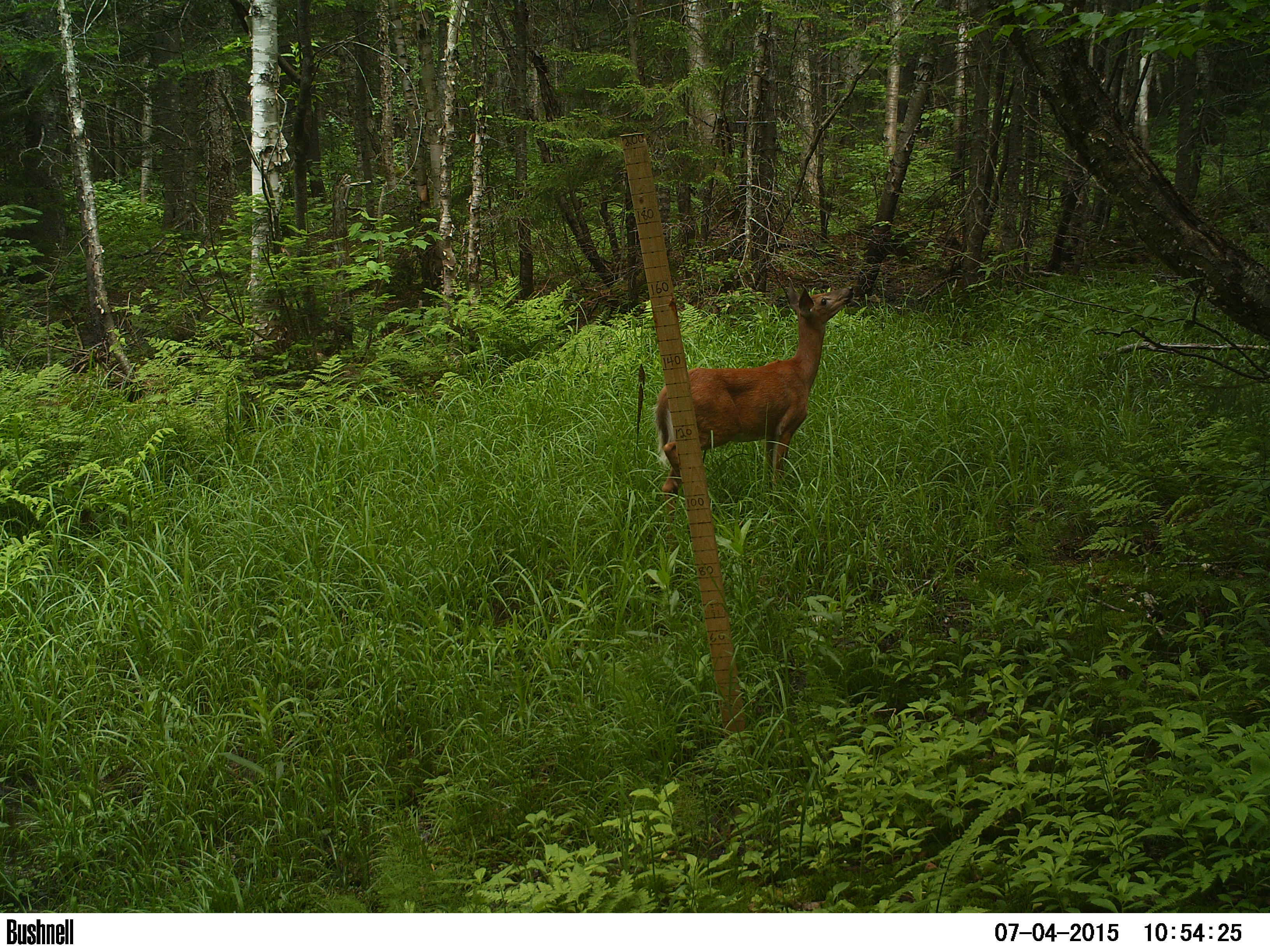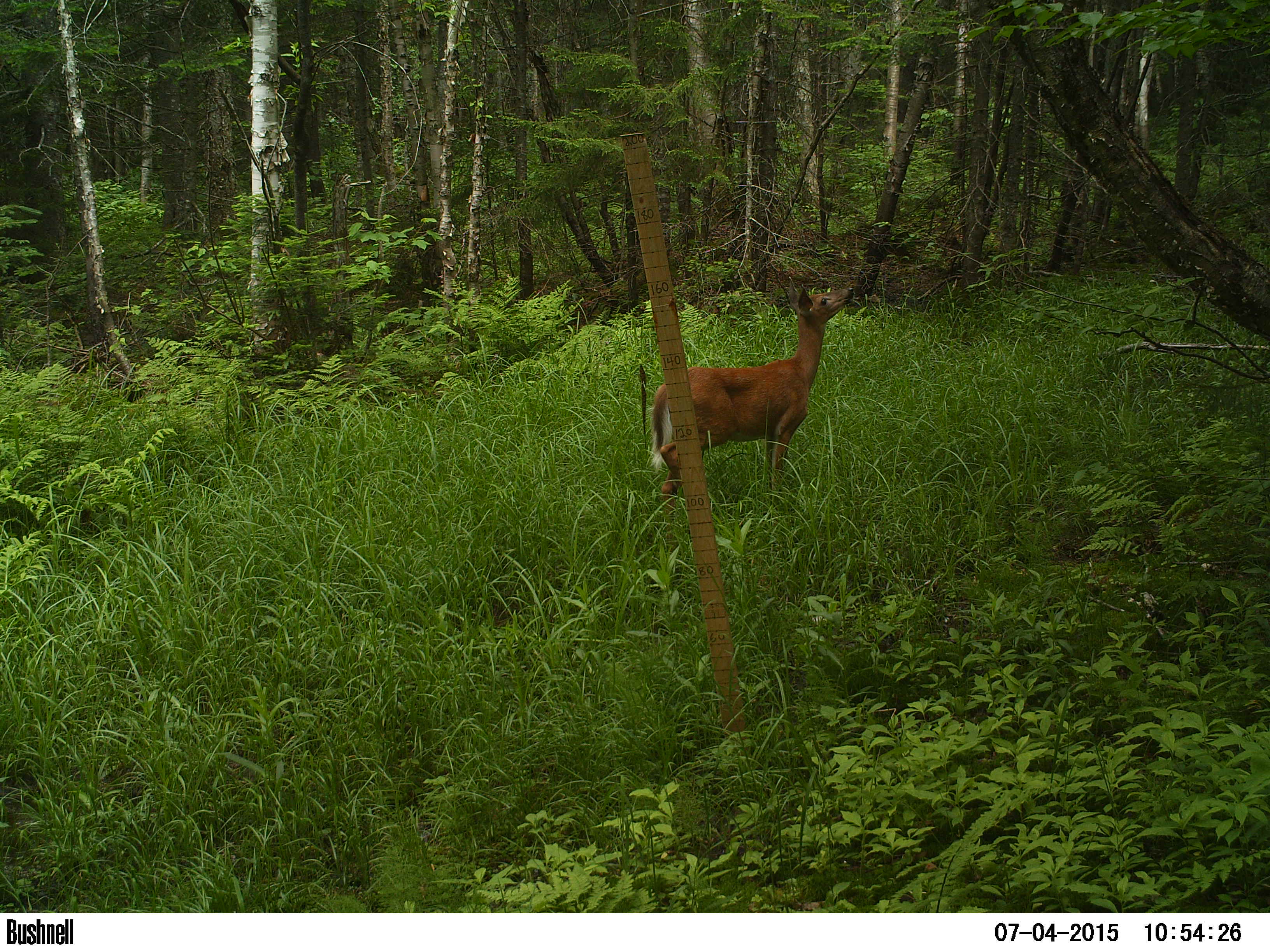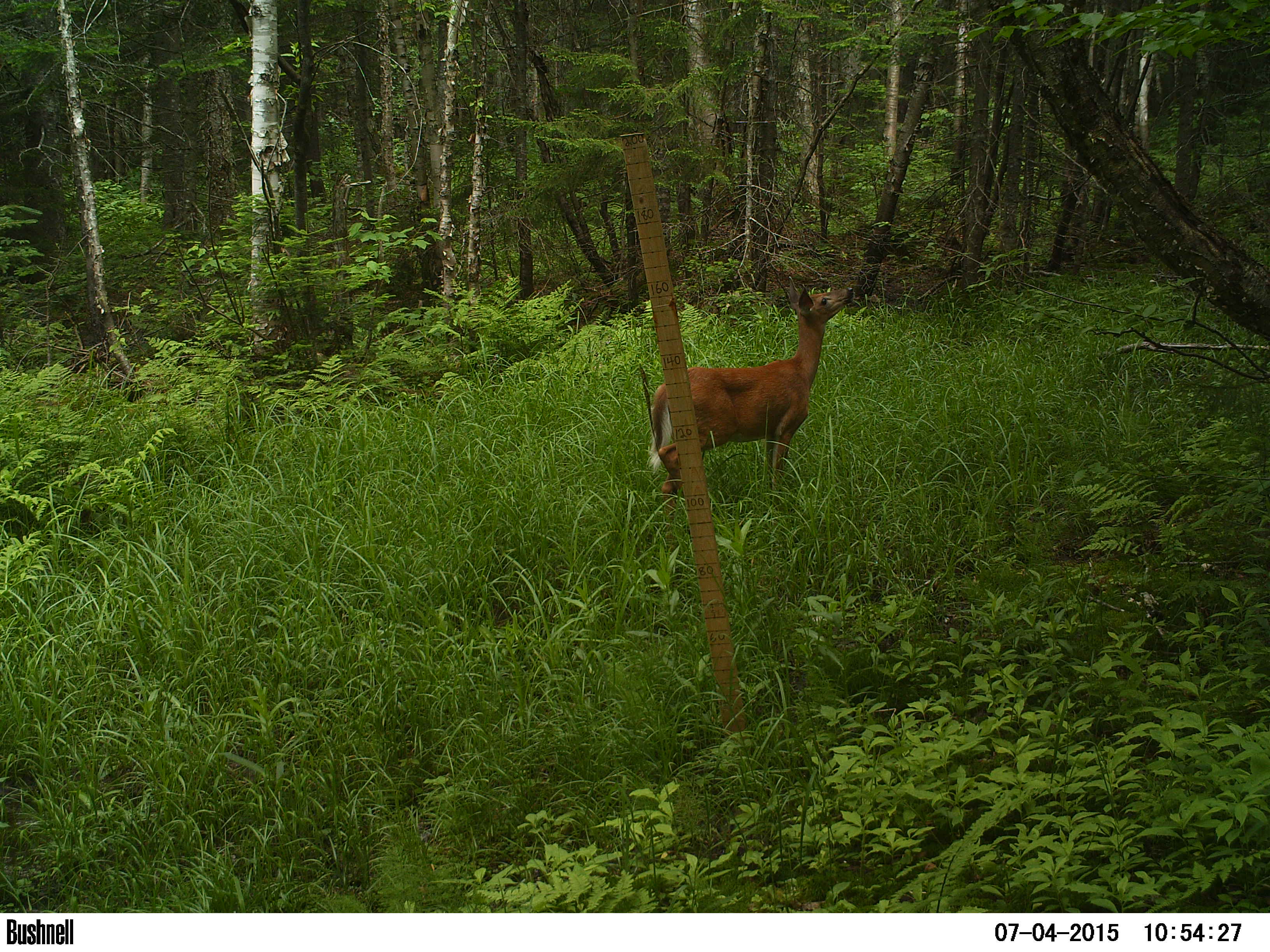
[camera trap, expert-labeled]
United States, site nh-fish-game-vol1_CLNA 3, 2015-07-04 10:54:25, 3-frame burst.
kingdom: Animalia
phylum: Chordata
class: Mammalia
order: Artiodactyla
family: Cervidae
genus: Odocoileus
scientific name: Odocoileus virginianus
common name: white-tailed deer